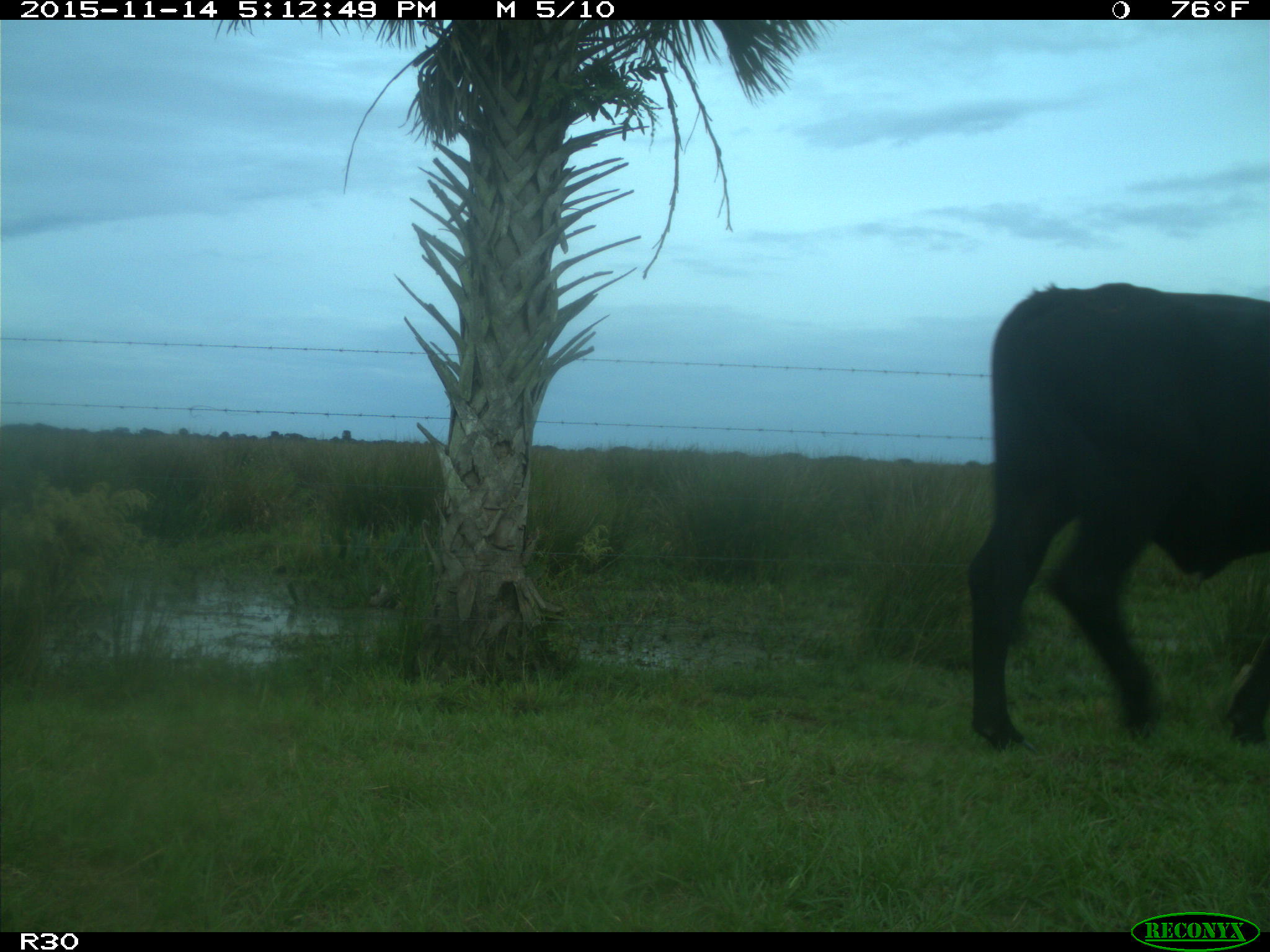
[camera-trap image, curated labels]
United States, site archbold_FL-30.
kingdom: Animalia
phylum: Chordata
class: Mammalia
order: Artiodactyla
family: Bovidae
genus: Bos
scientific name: Bos taurus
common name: domestic cow